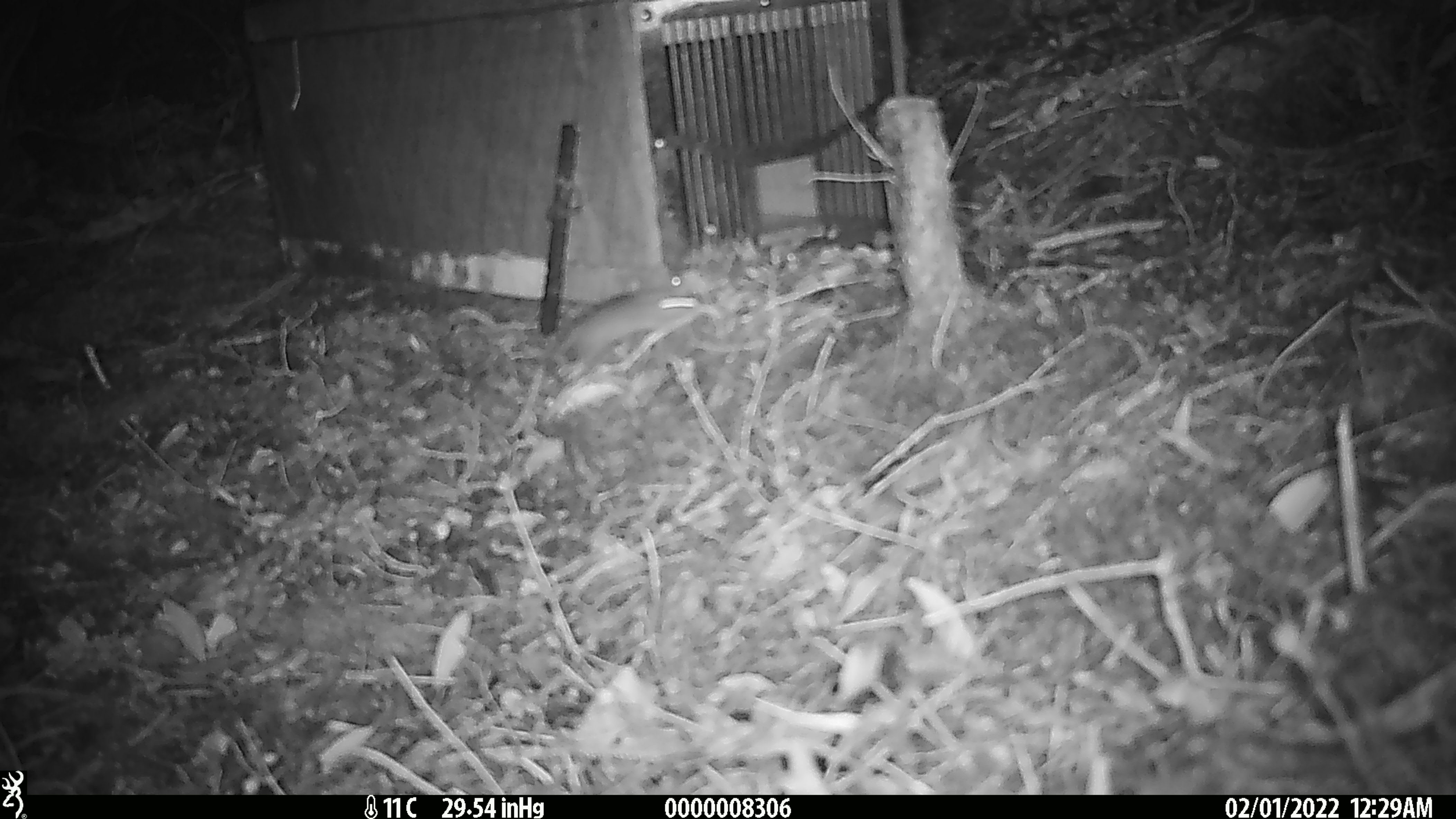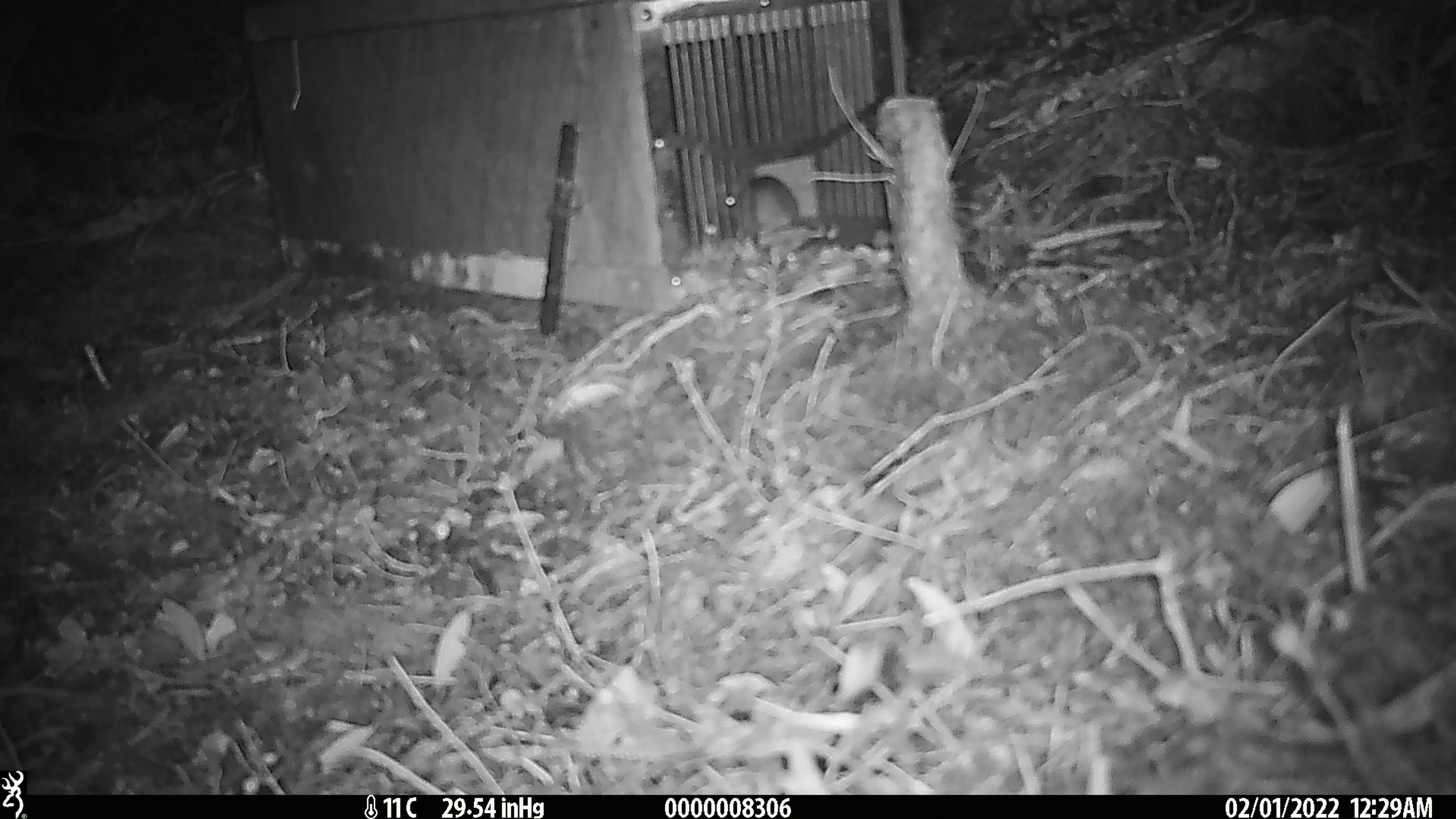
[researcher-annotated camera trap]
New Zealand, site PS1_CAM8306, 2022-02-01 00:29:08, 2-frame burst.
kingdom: Animalia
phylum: Chordata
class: Mammalia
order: Rodentia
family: Muridae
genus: Mus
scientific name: Mus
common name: mouse